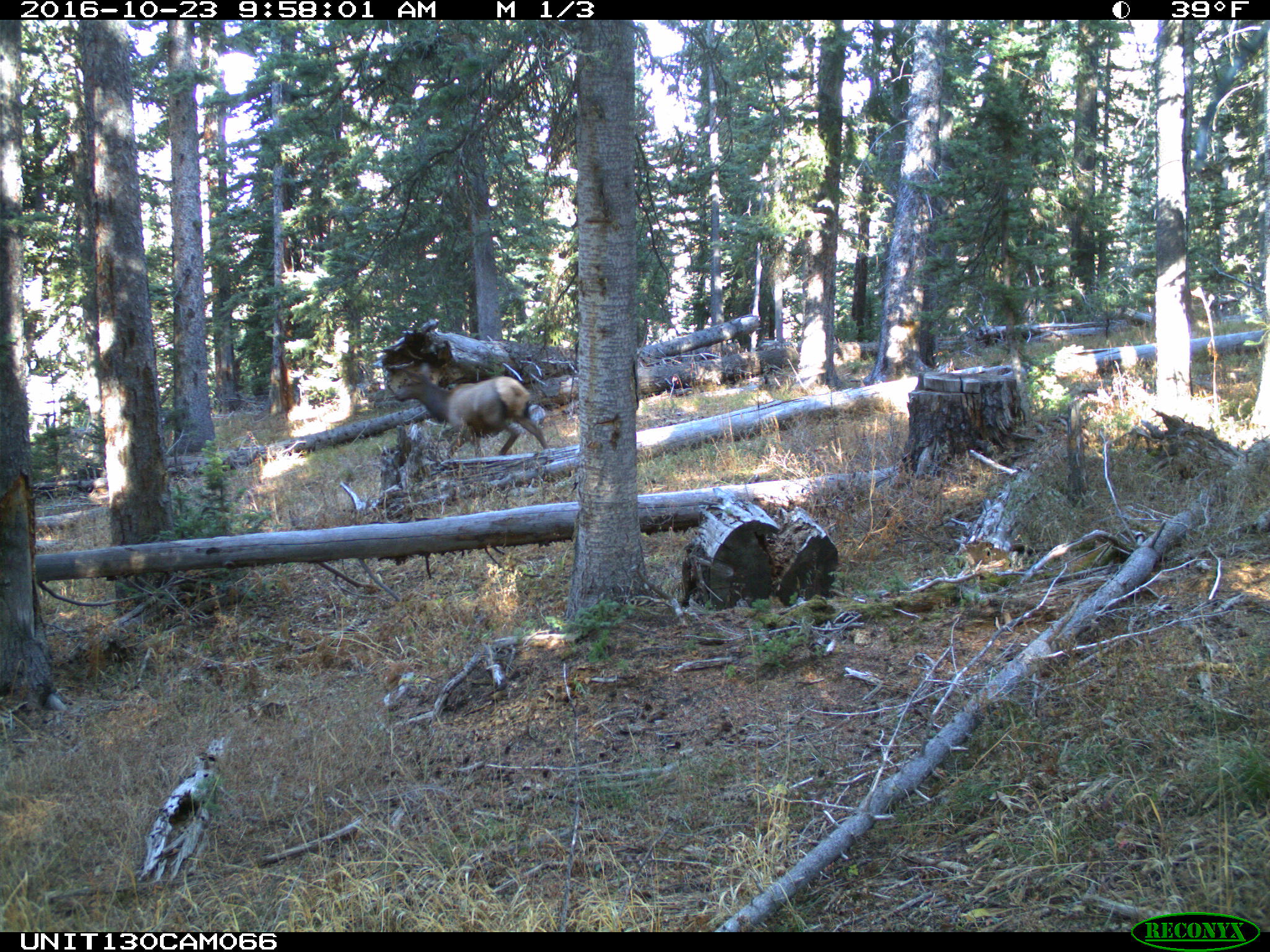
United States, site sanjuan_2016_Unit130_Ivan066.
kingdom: Animalia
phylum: Chordata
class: Mammalia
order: Artiodactyla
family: Cervidae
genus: Cervus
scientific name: Cervus elaphus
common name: red deer